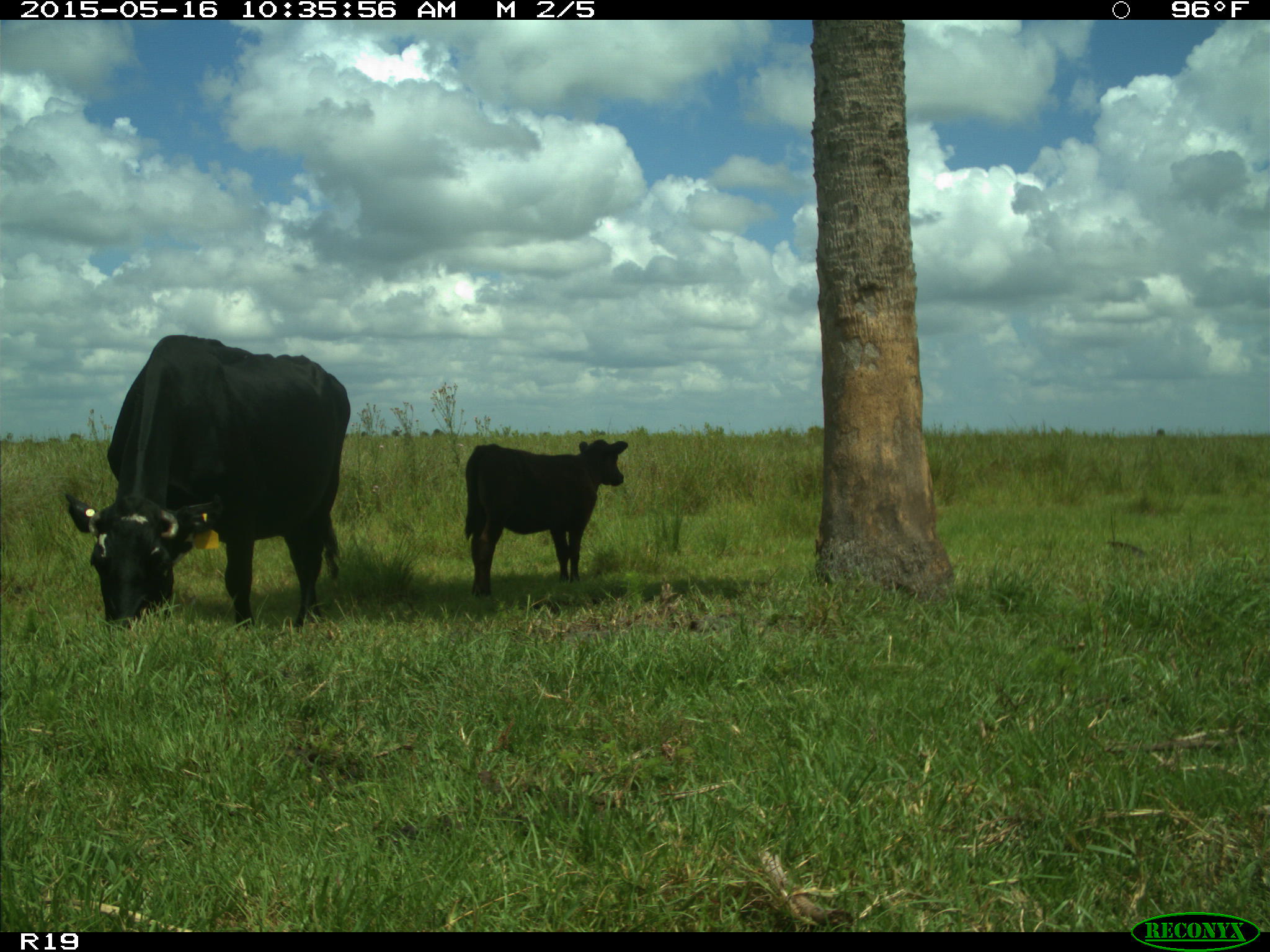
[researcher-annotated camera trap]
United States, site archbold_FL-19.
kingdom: Animalia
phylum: Chordata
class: Mammalia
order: Artiodactyla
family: Bovidae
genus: Bos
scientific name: Bos taurus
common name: domestic cow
Bos taurus (domestic cow).